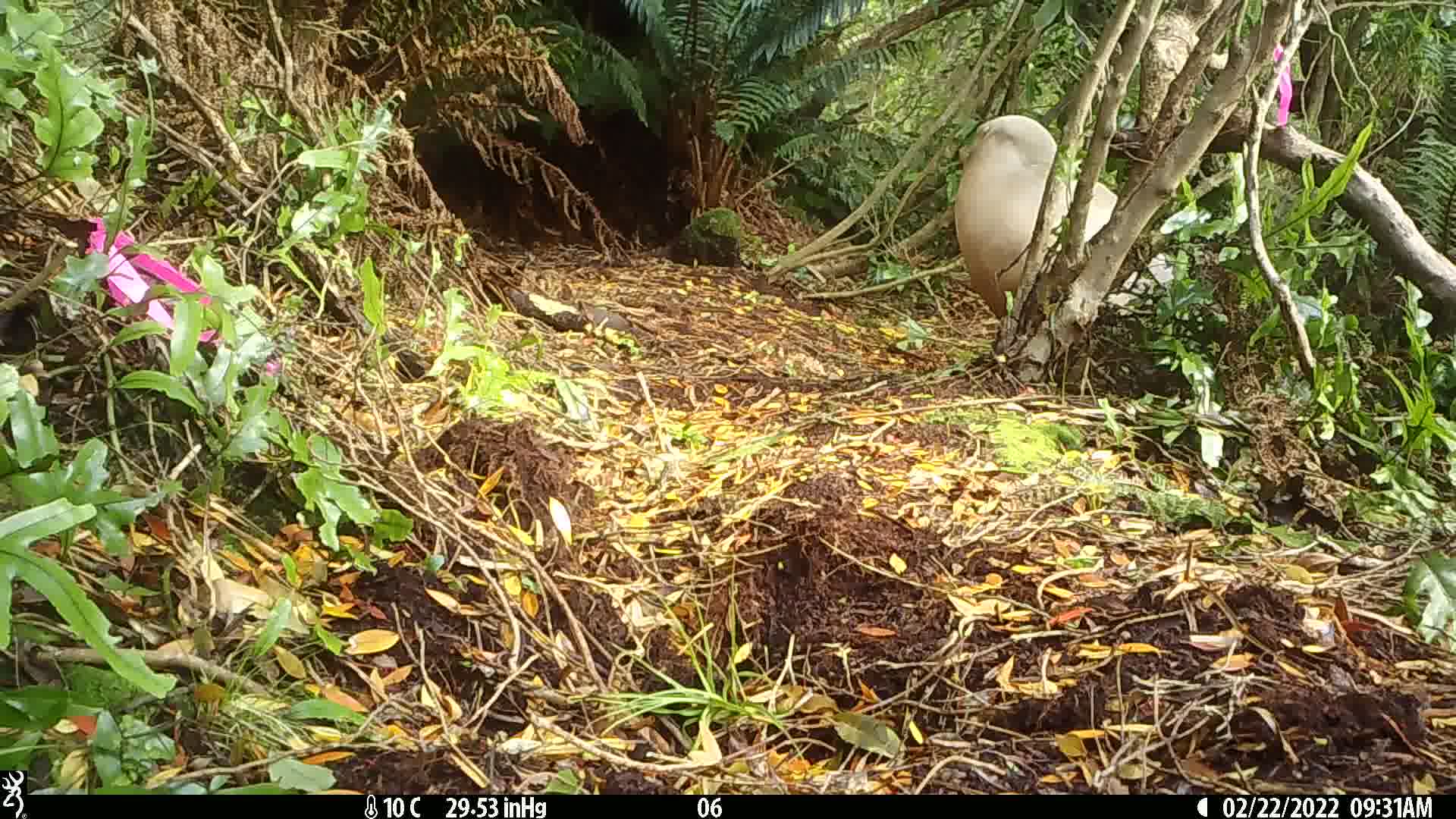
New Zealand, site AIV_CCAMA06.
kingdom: Animalia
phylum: Chordata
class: Mammalia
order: Carnivora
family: Otariidae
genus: Phocarctos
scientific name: Phocarctos hookeri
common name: new zealand sea lion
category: sealion